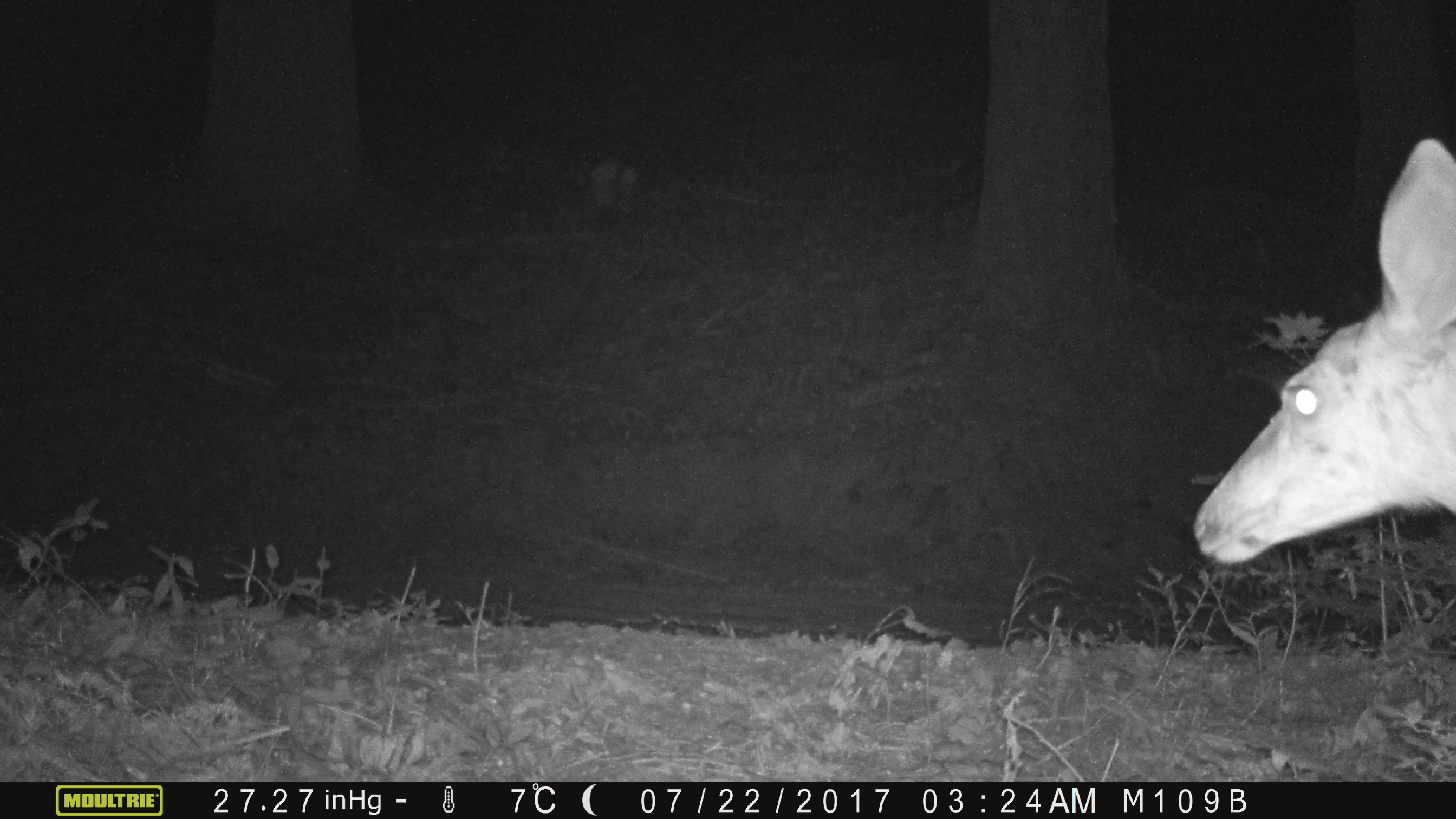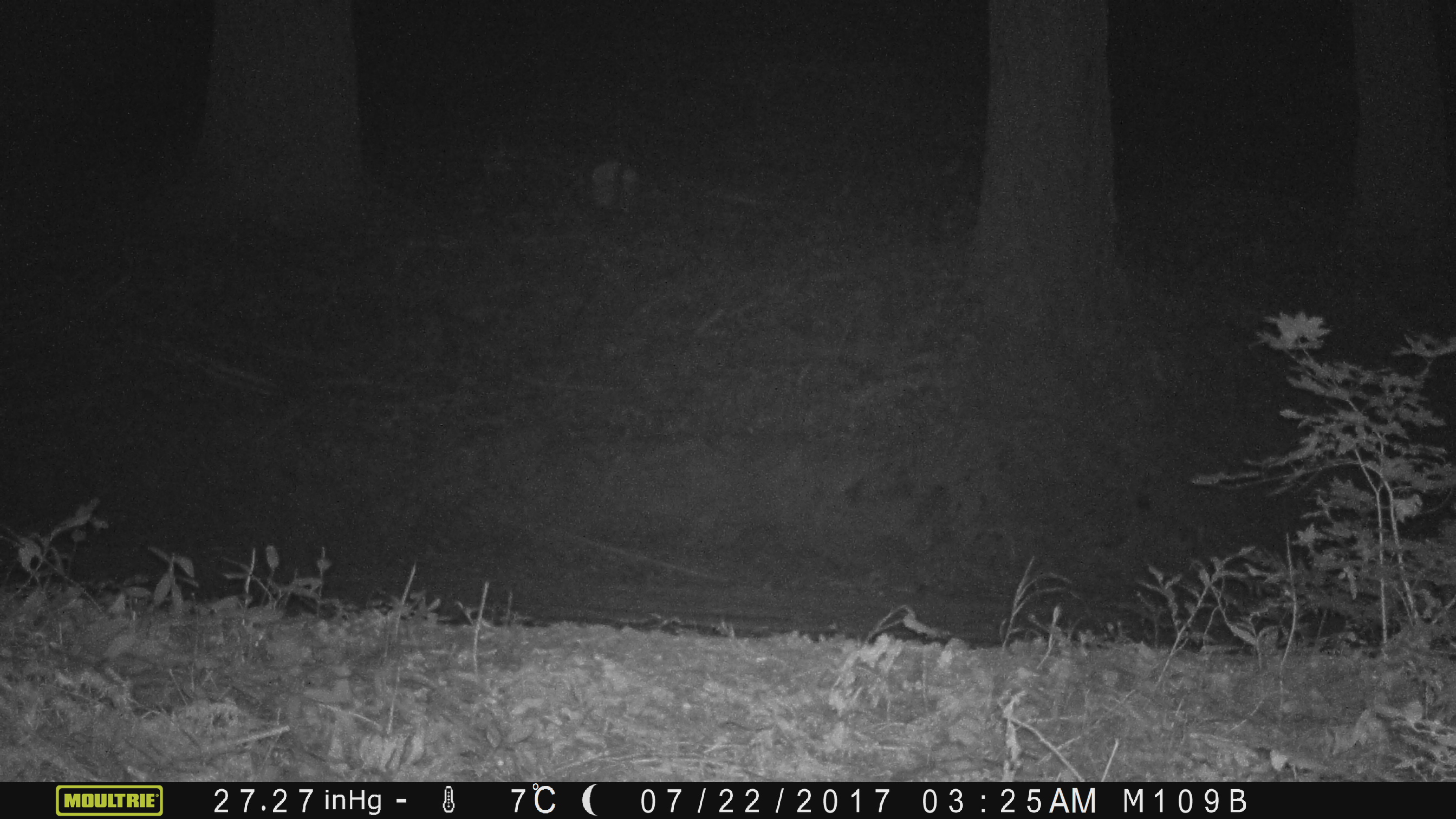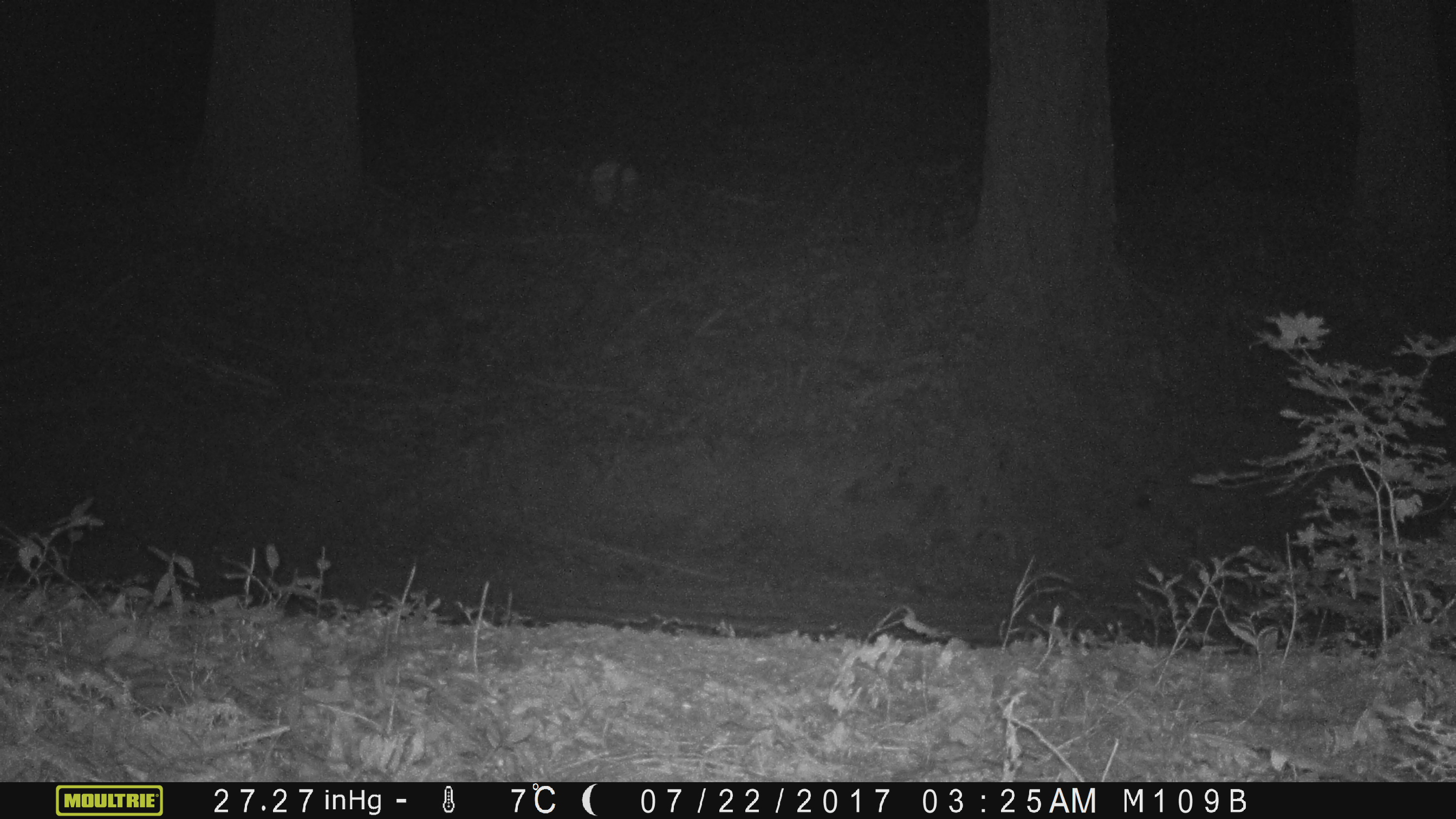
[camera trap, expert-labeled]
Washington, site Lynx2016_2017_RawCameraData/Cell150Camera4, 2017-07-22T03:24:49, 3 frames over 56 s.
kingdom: Animalia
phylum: Chordata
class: Mammalia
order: Artiodactyla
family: Cervidae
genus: Odocoileus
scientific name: Odocoileus hemionus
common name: mule deer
Odocoileus hemionus (mule deer). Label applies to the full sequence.